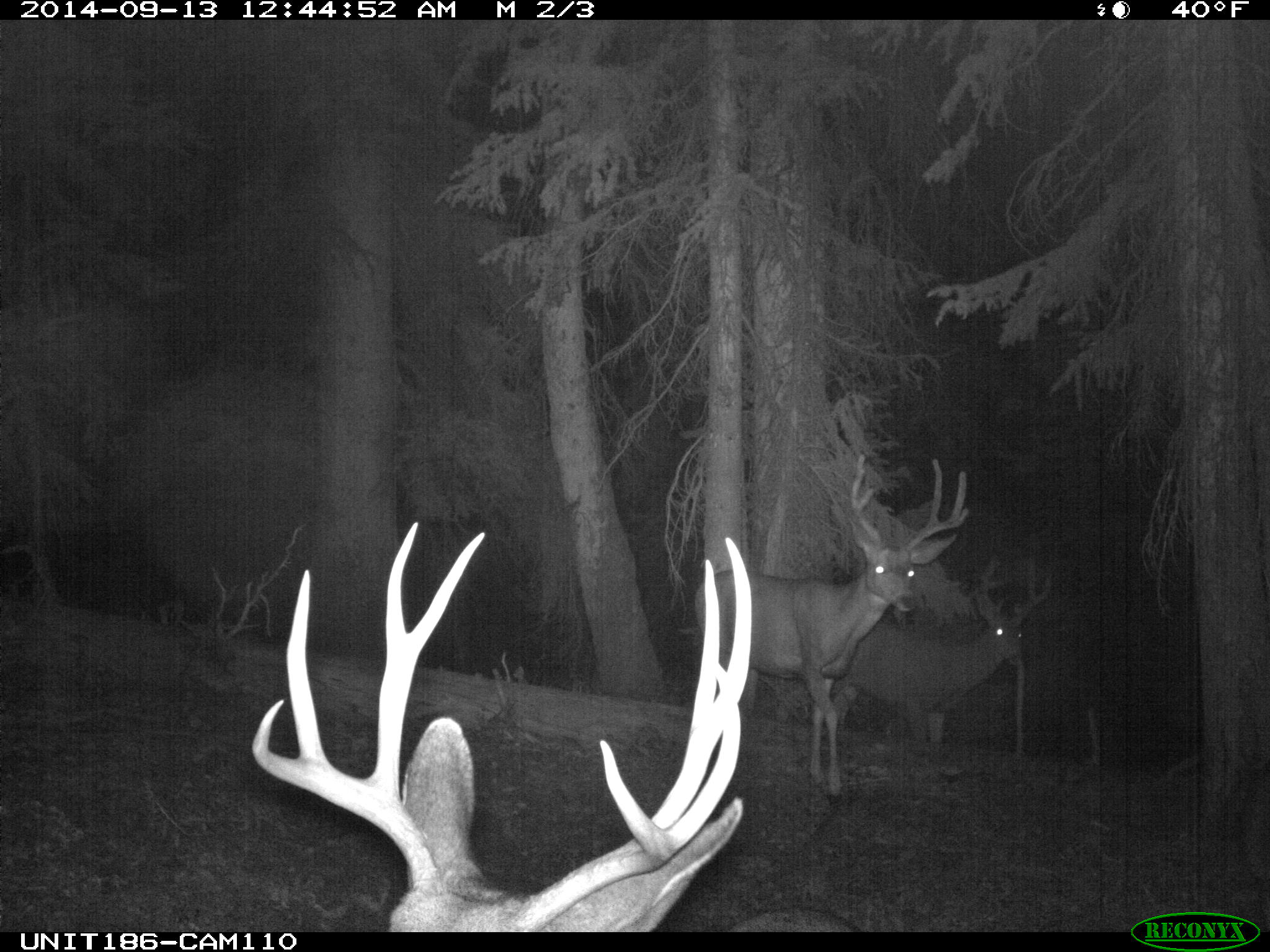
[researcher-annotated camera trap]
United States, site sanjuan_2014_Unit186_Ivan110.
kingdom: Animalia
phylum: Chordata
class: Mammalia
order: Artiodactyla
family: Cervidae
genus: Odocoileus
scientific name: Odocoileus hemionus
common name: mule deer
Odocoileus hemionus (mule deer).